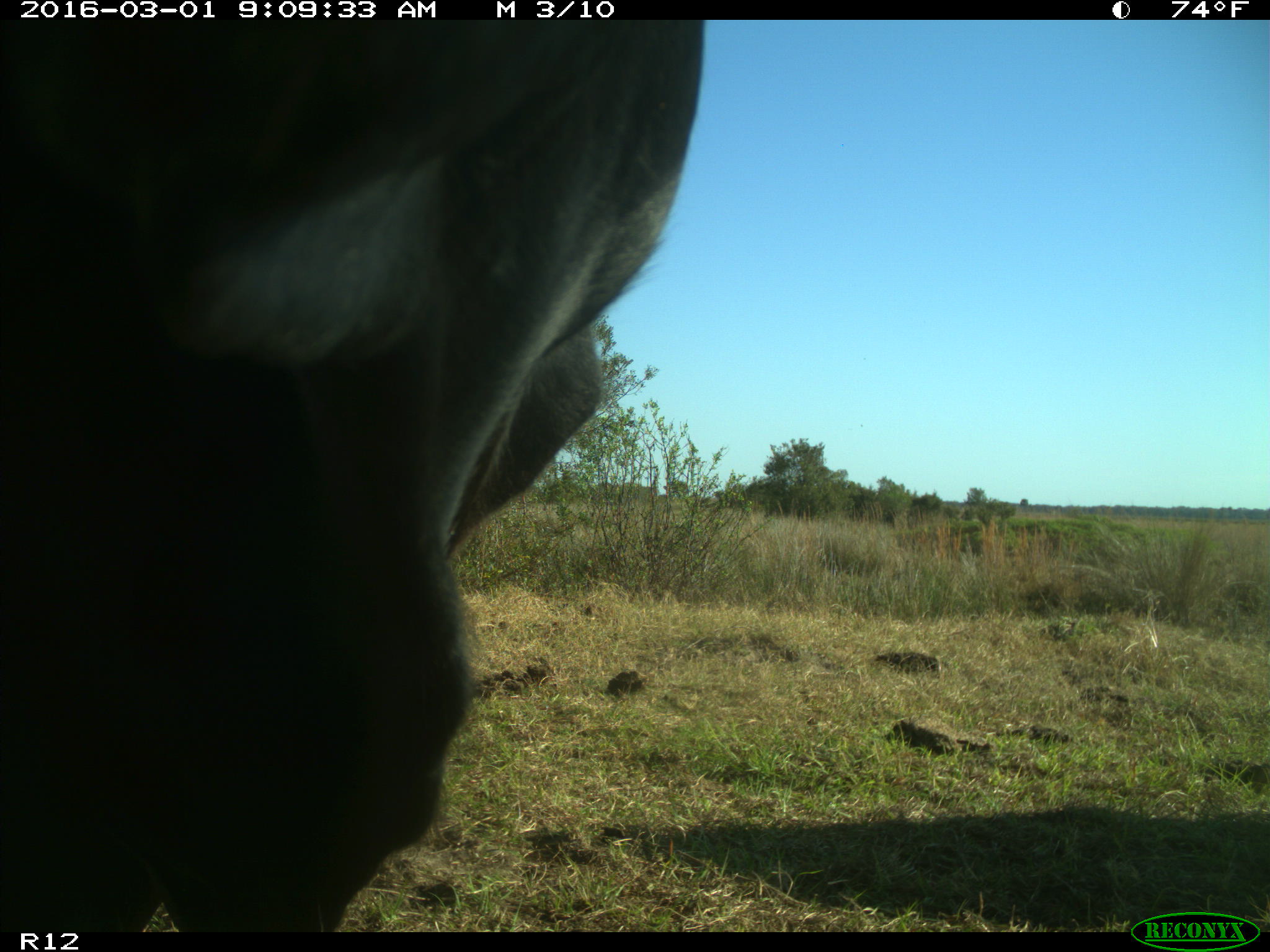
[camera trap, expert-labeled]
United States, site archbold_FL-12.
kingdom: Animalia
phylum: Chordata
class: Mammalia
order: Artiodactyla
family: Bovidae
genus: Bos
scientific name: Bos taurus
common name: domestic cow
Bos taurus (domestic cow).